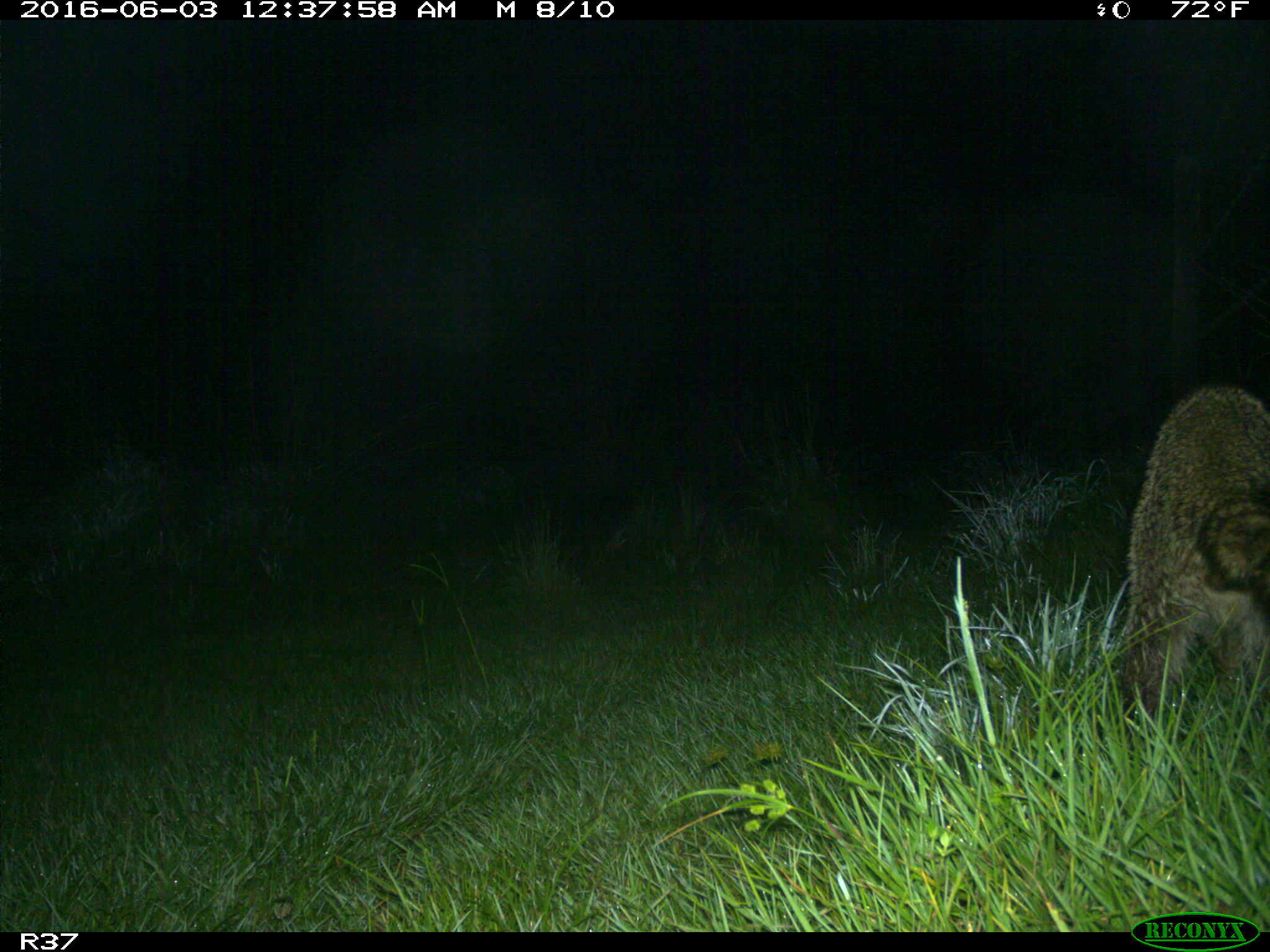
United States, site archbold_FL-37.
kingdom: Animalia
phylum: Chordata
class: Mammalia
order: Carnivora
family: Procyonidae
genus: Procyon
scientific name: Procyon lotor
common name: common raccoon